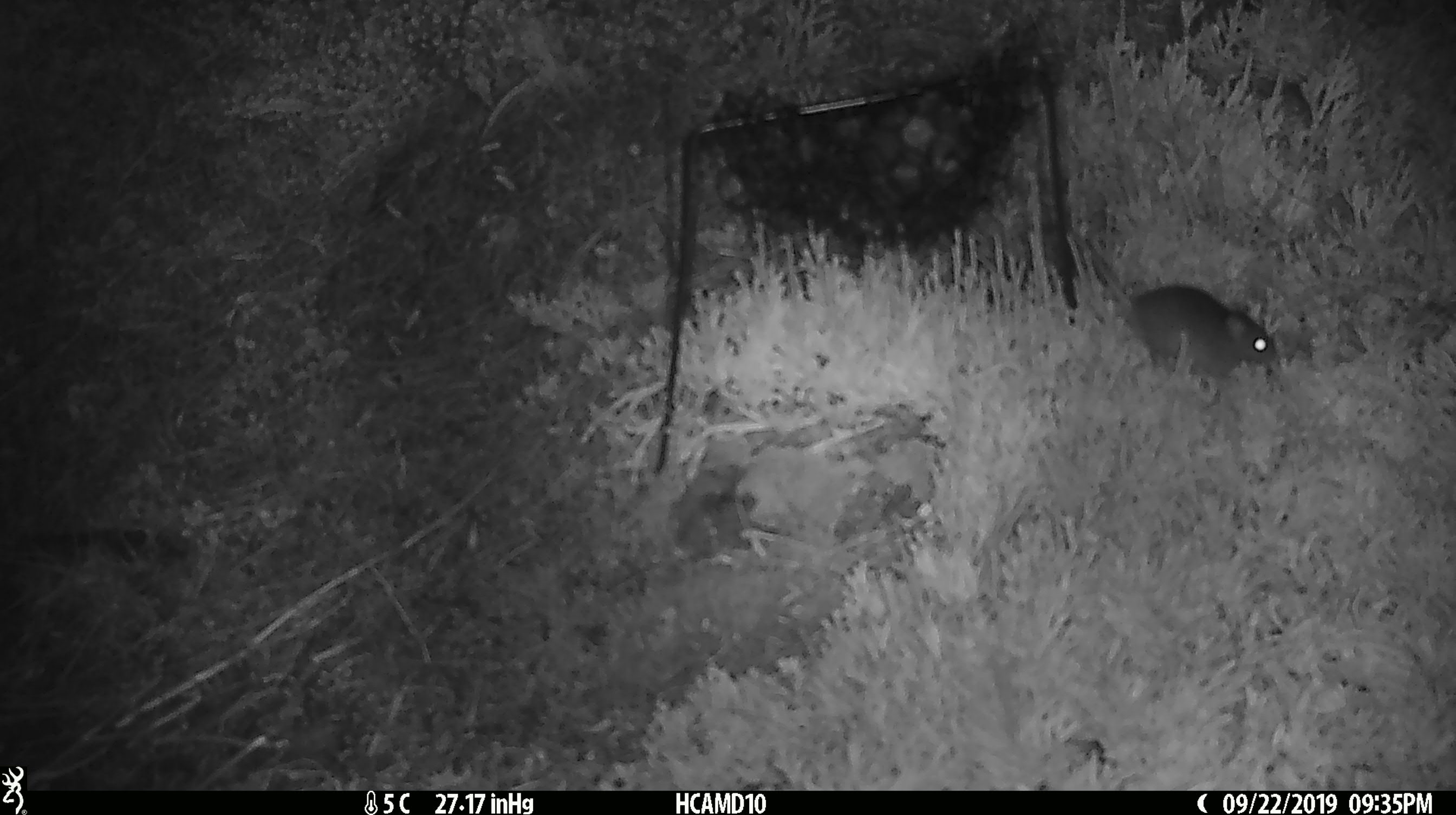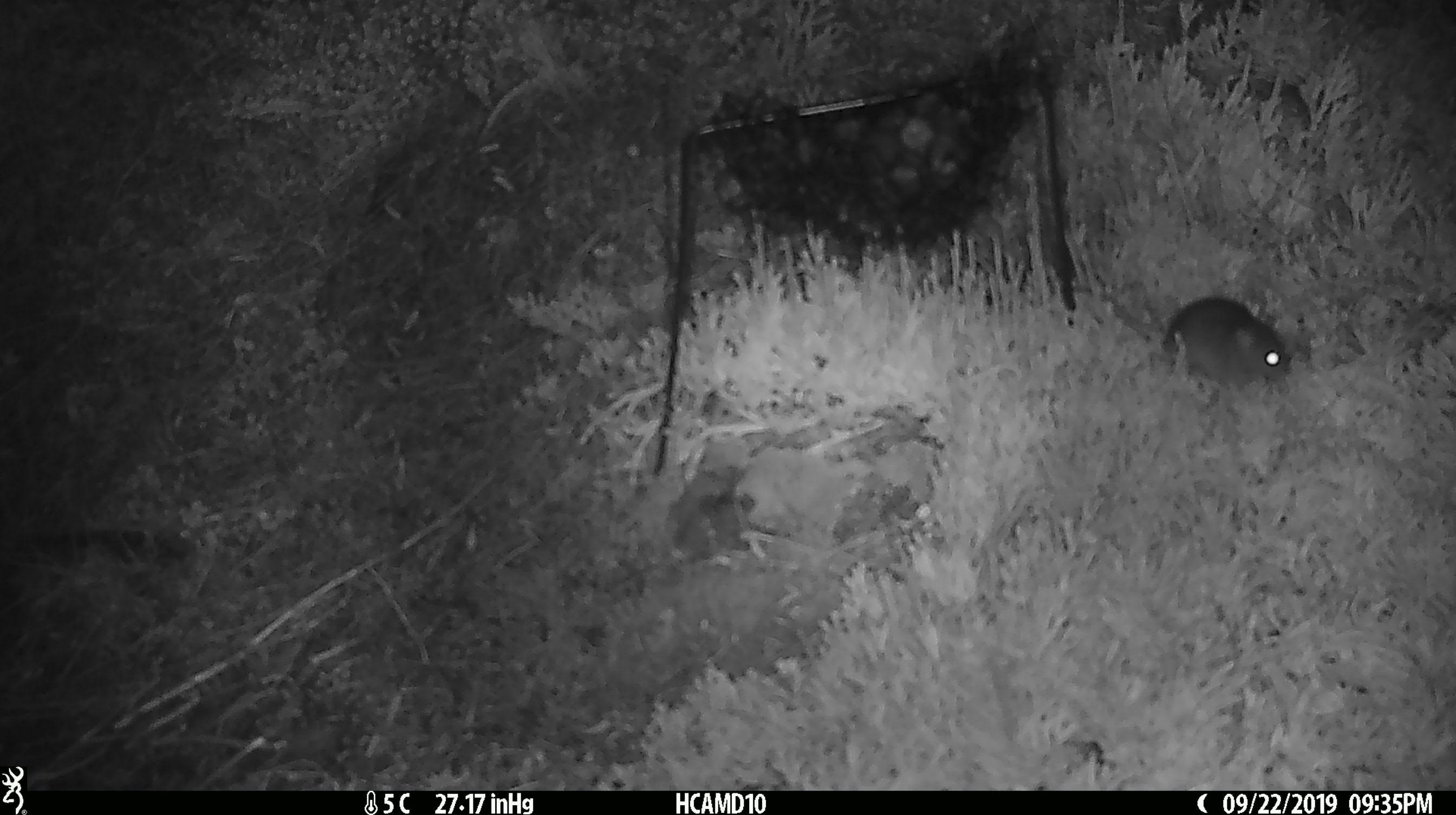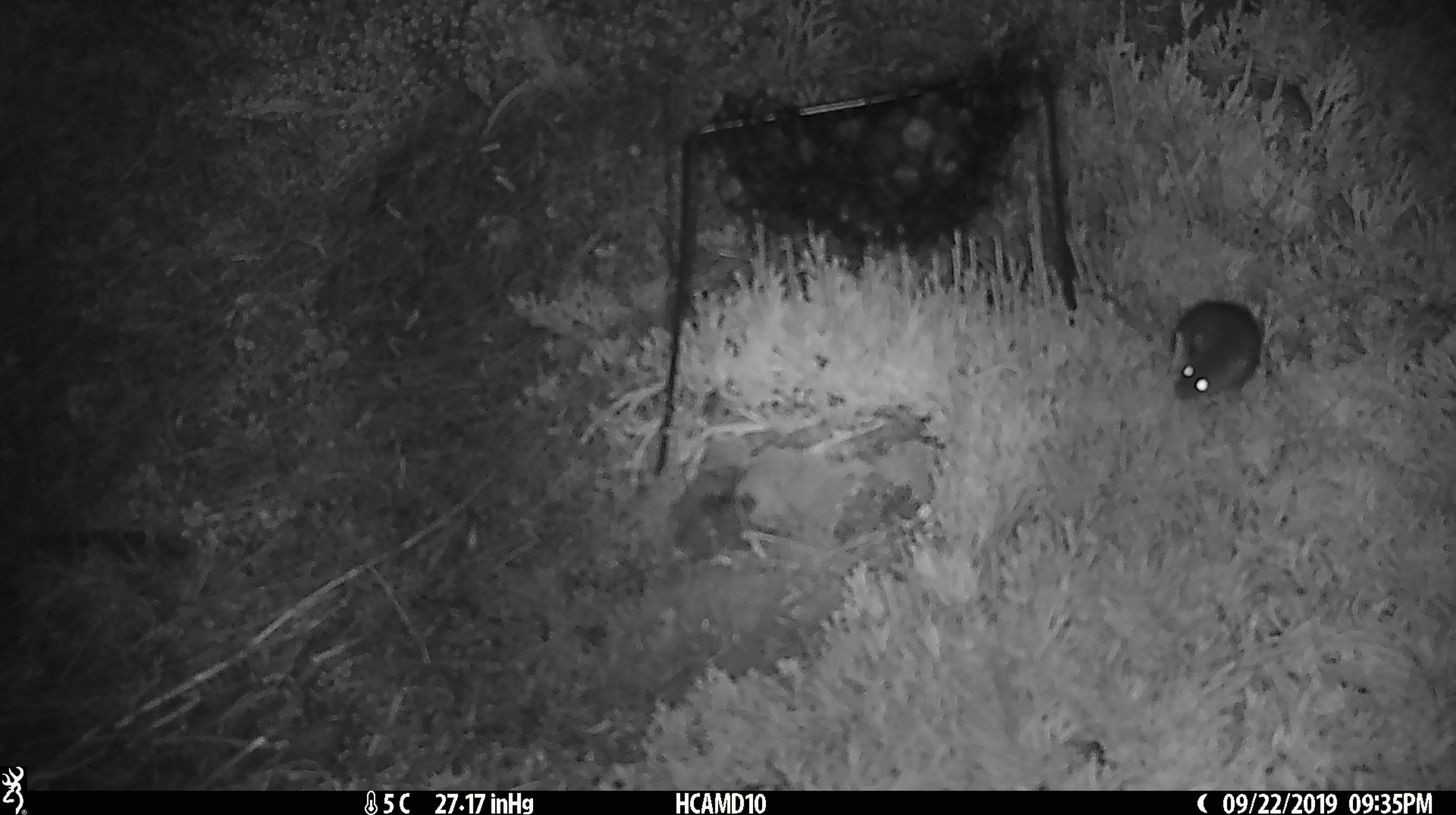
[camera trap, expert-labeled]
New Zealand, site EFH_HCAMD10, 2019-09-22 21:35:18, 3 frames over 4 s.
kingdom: Animalia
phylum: Chordata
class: Mammalia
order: Rodentia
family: Muridae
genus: Mus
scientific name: Mus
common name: mouse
Mouse (Mus).